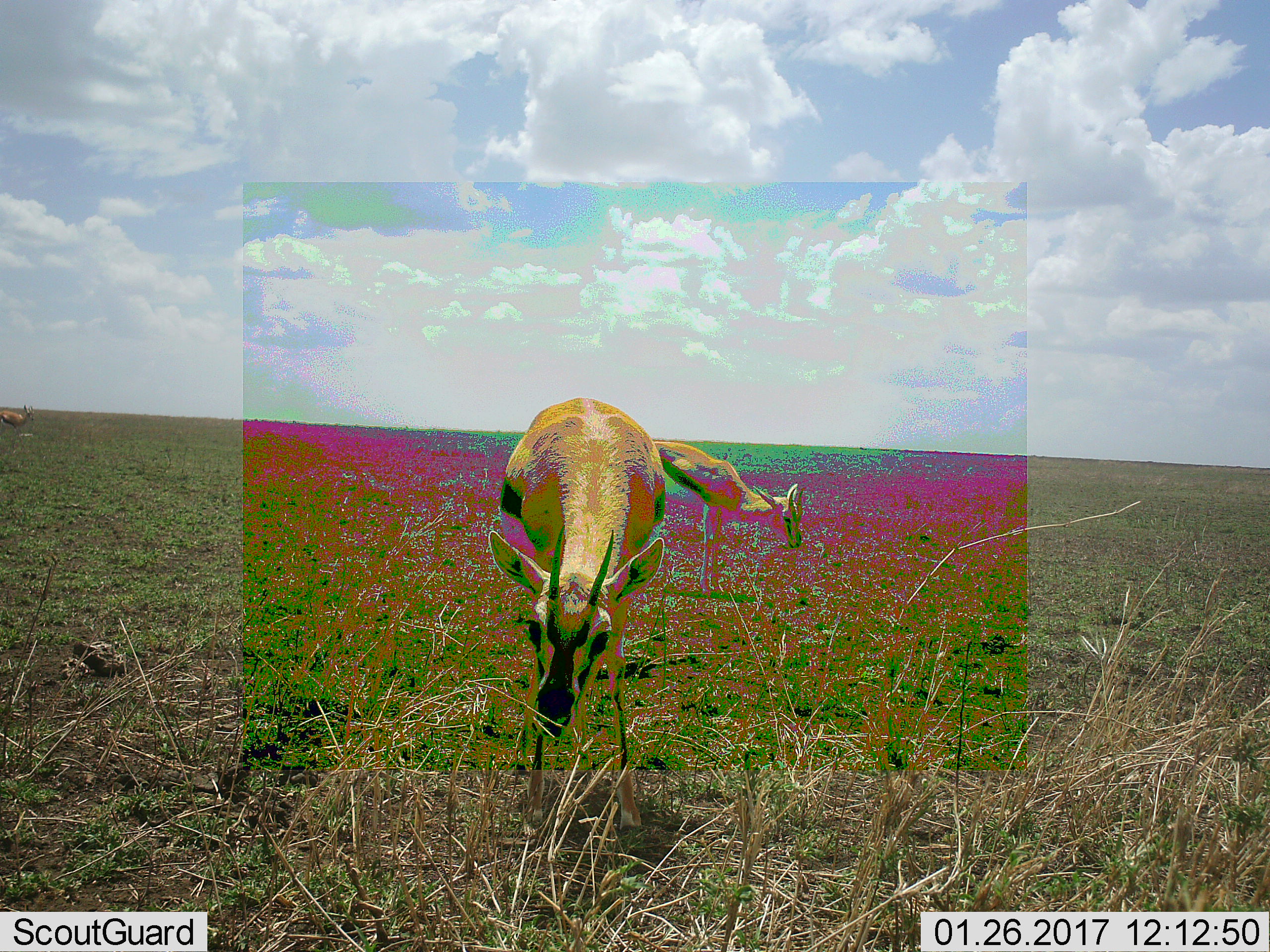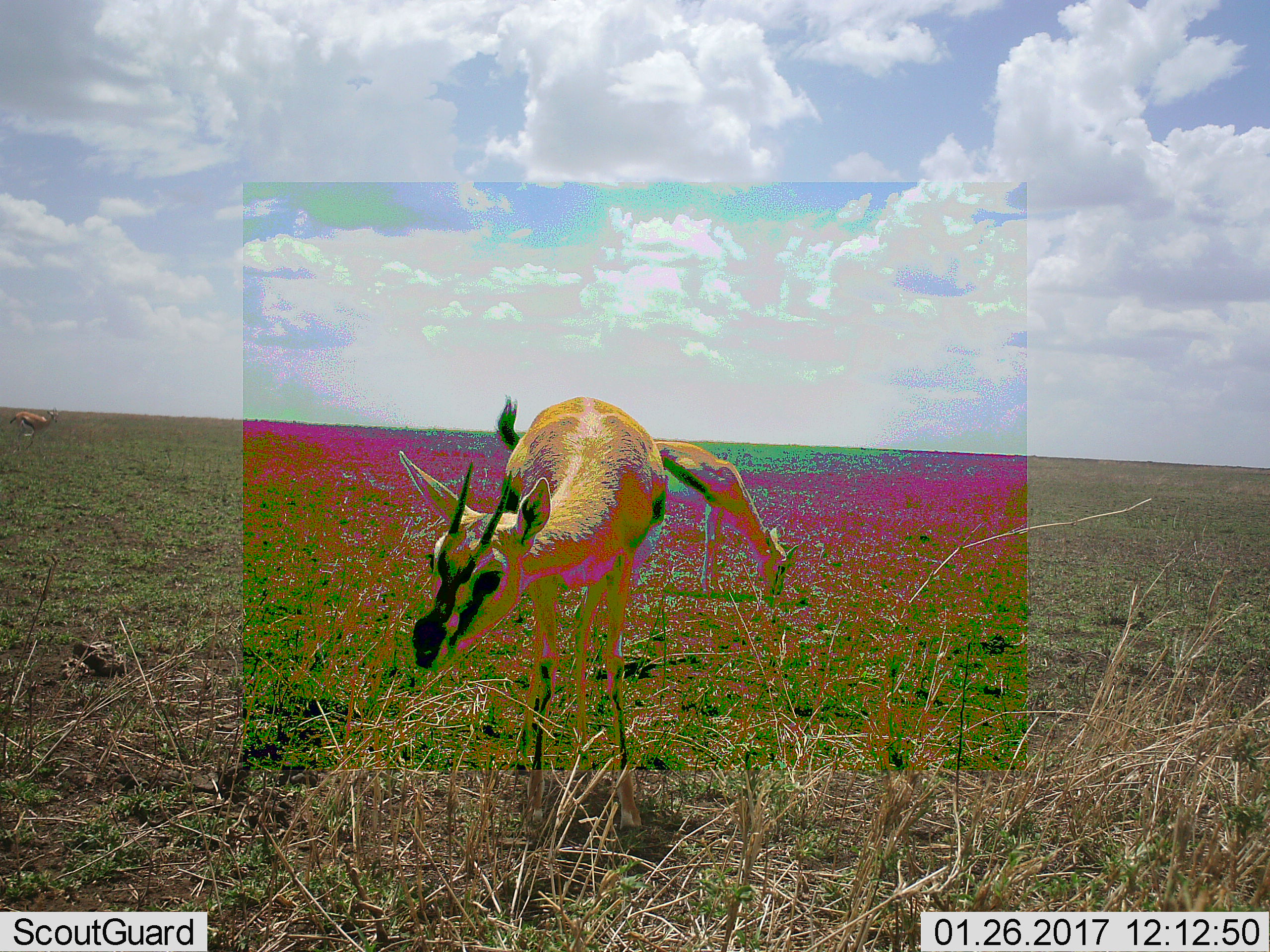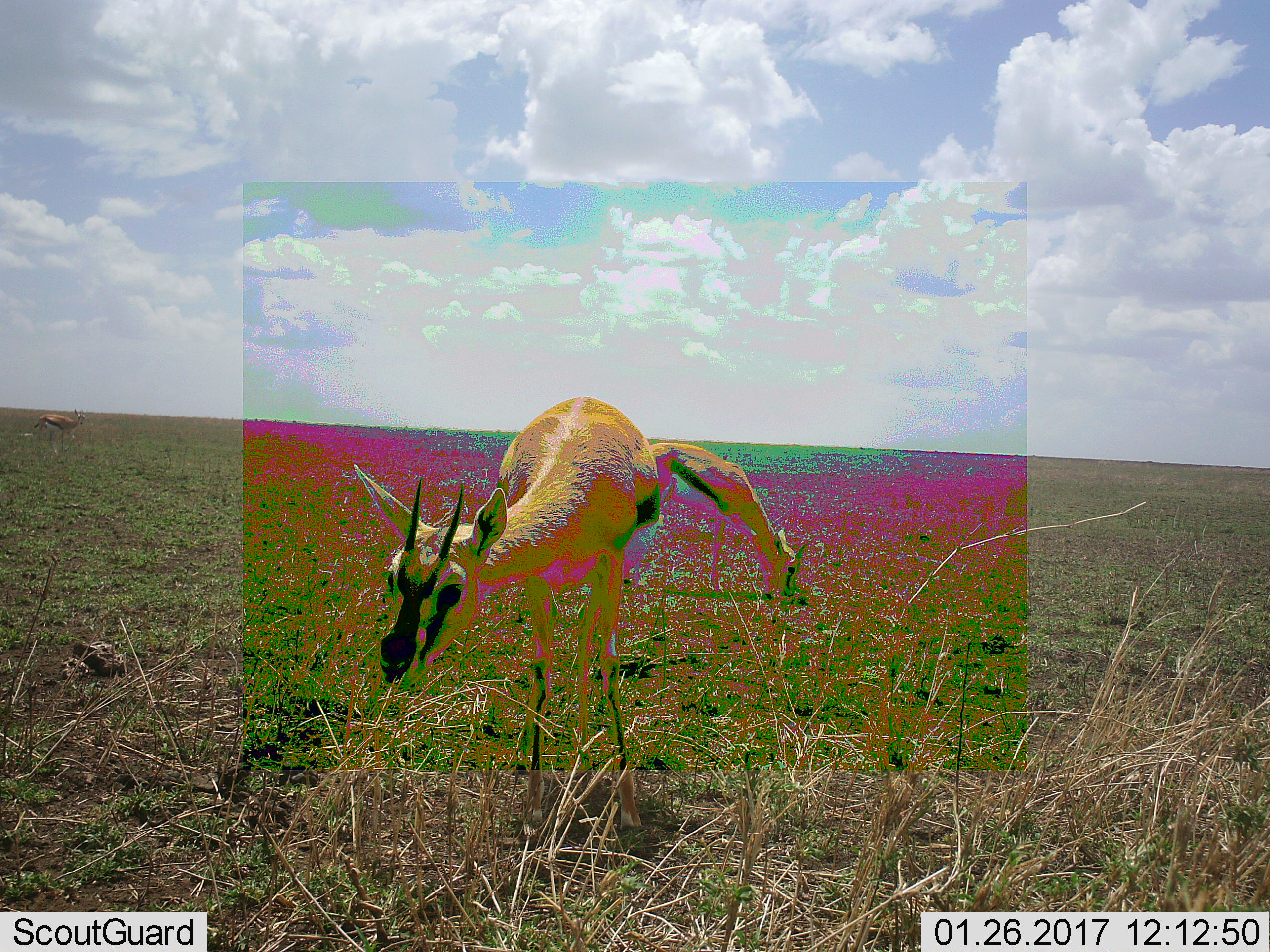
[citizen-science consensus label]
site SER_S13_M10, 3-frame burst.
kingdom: Animalia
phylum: Chordata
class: Mammalia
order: Artiodactyla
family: Bovidae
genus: Eudorcas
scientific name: Eudorcas thomsonii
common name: thomson's gazelle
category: gazellethomsons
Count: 3.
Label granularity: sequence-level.